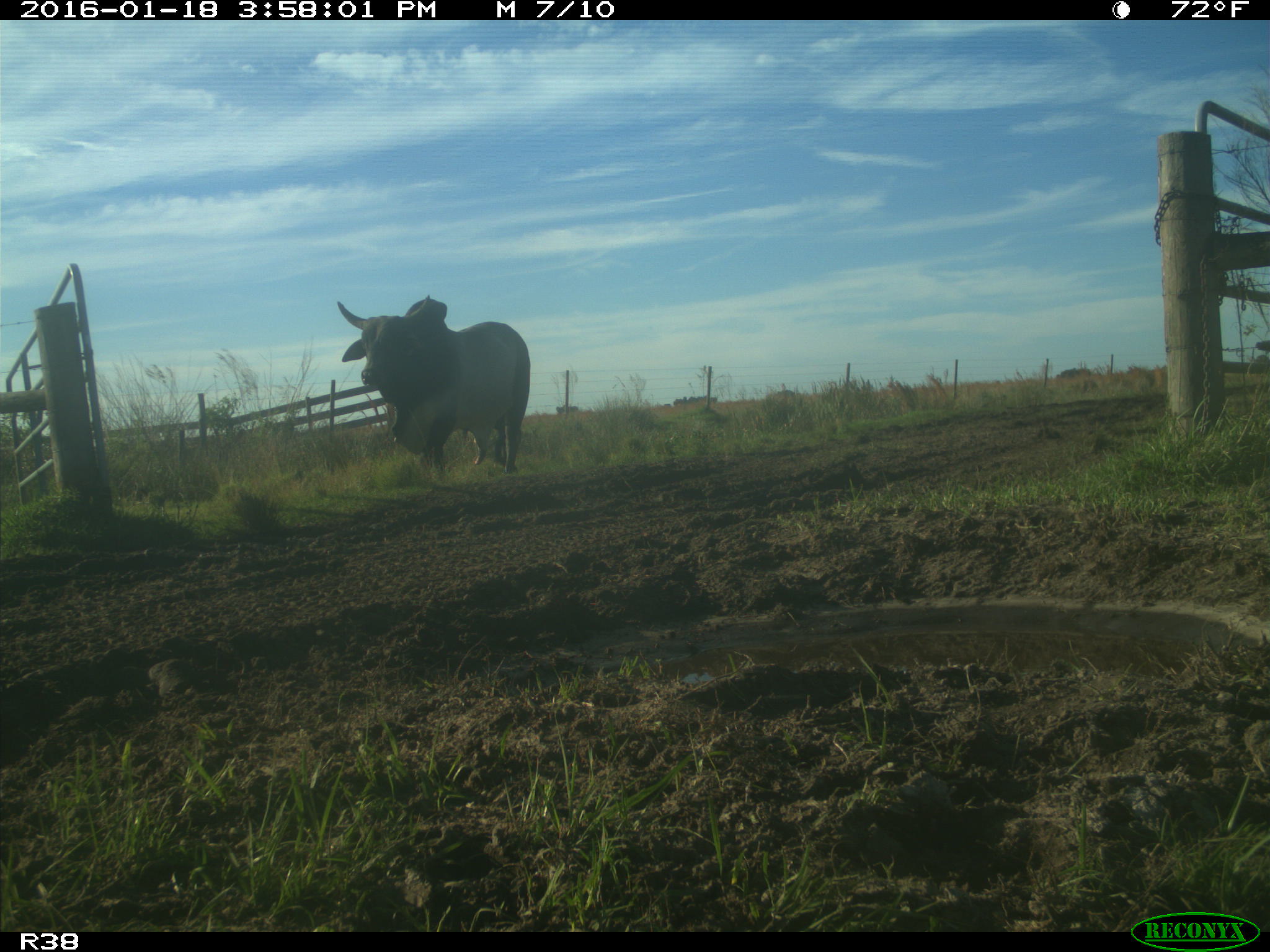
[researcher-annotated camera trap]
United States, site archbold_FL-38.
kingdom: Animalia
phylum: Chordata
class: Mammalia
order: Artiodactyla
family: Bovidae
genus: Bos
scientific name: Bos taurus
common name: domestic cow